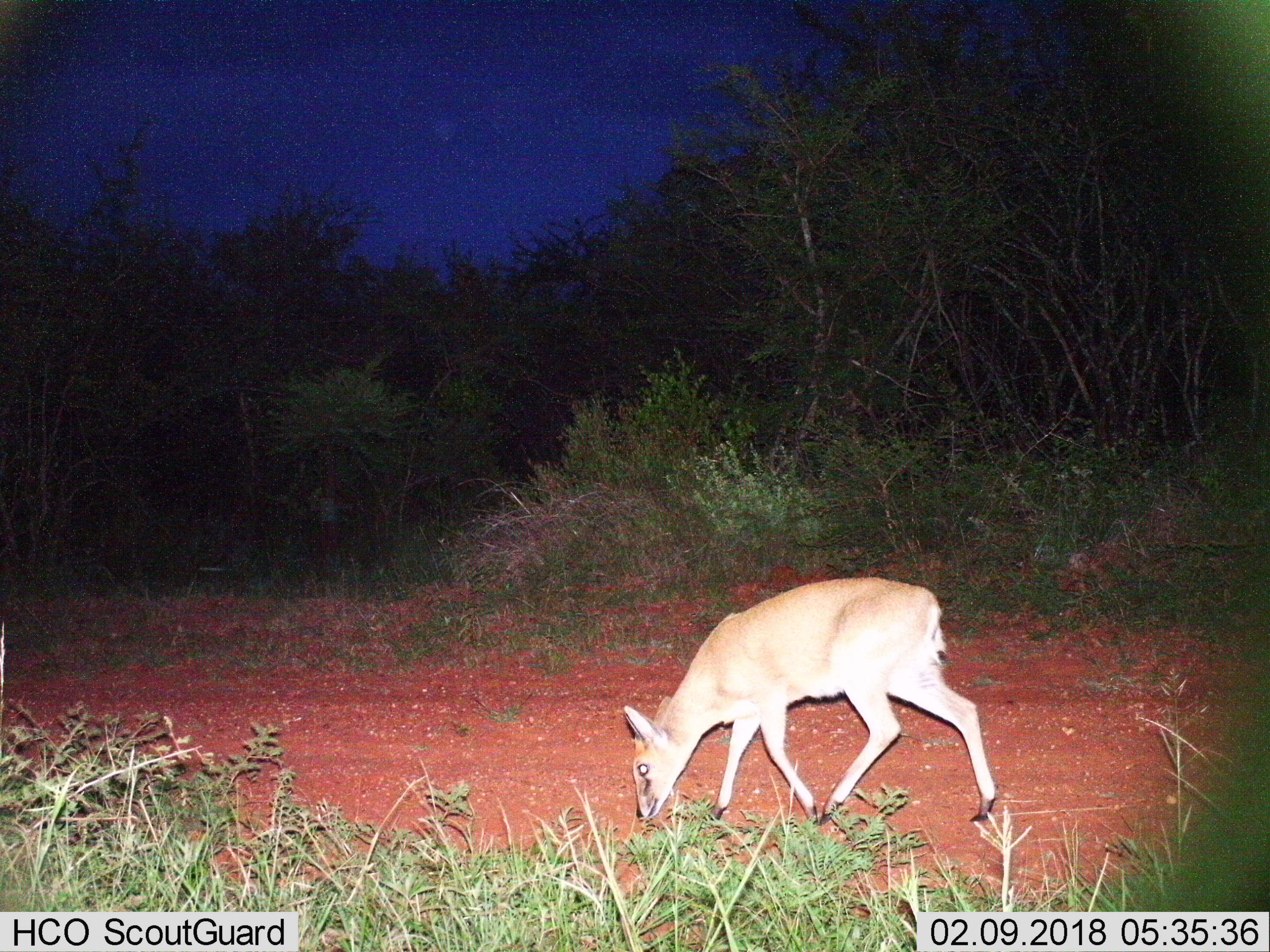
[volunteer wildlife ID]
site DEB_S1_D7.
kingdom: Animalia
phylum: Chordata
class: Mammalia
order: Artiodactyla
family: Bovidae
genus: Sylvicapra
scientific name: Sylvicapra grimmia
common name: common duiker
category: duikercommongrey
Duikercommongrey (common duiker) (Sylvicapra grimmia), count 1. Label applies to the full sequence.